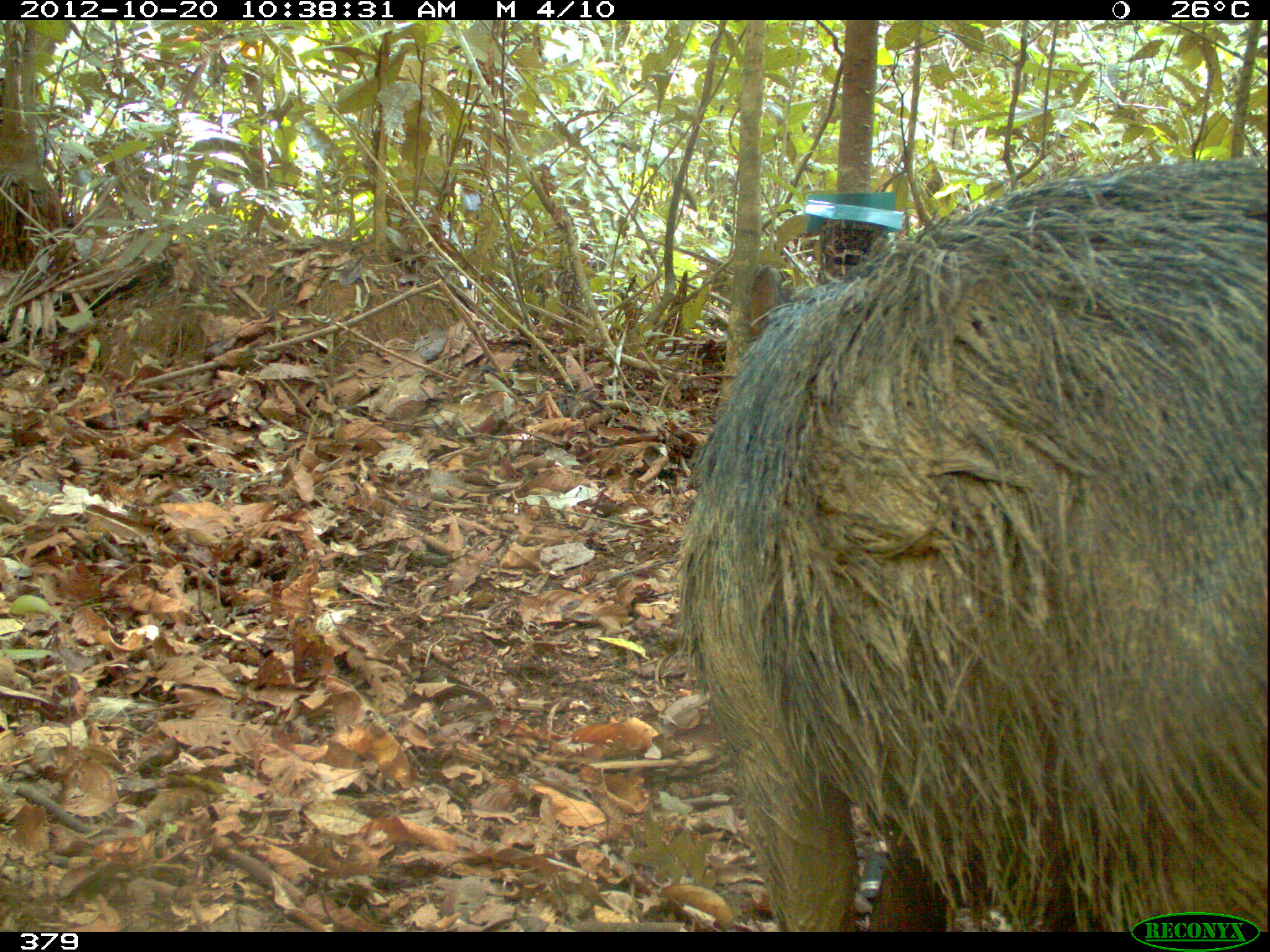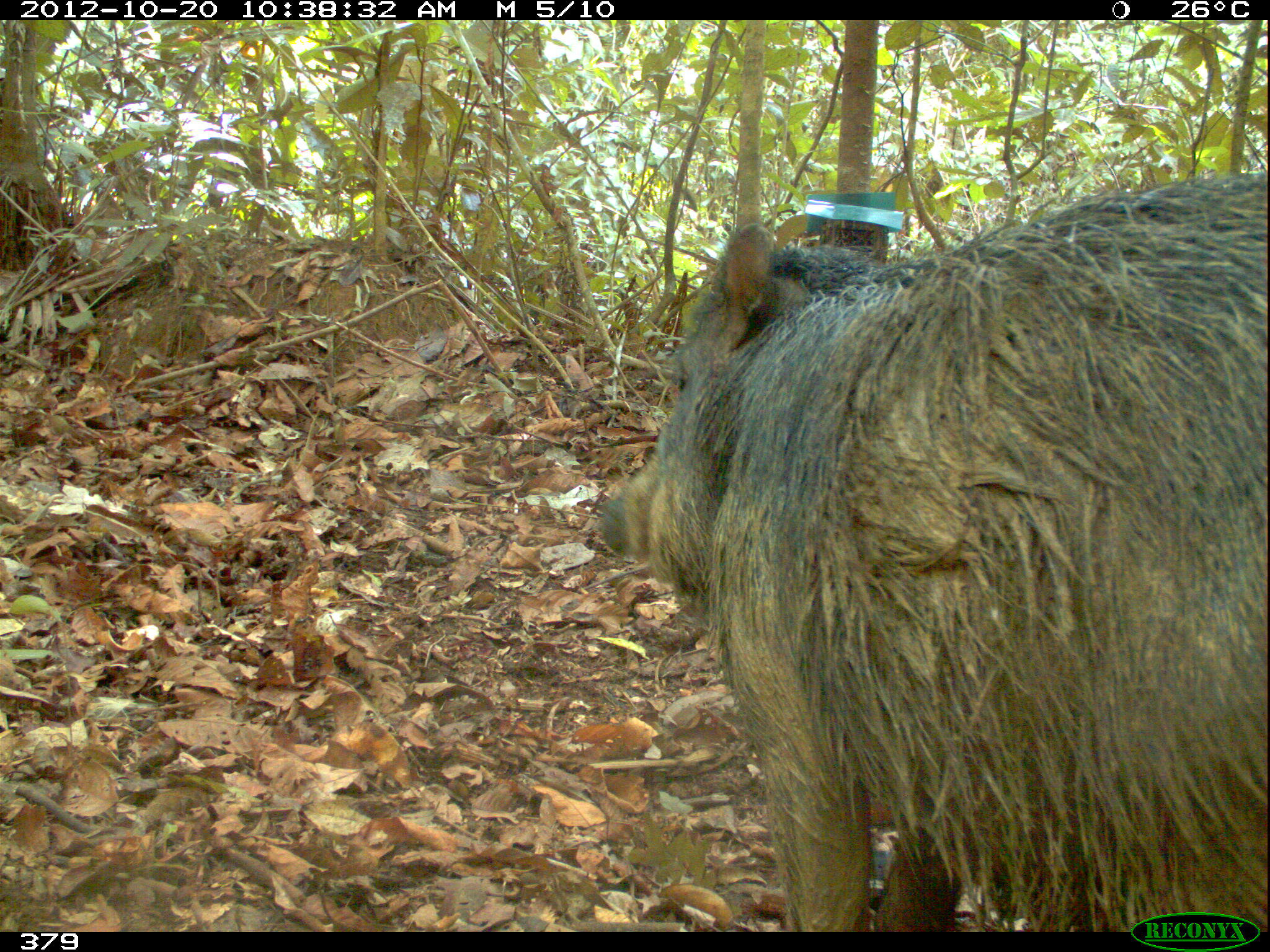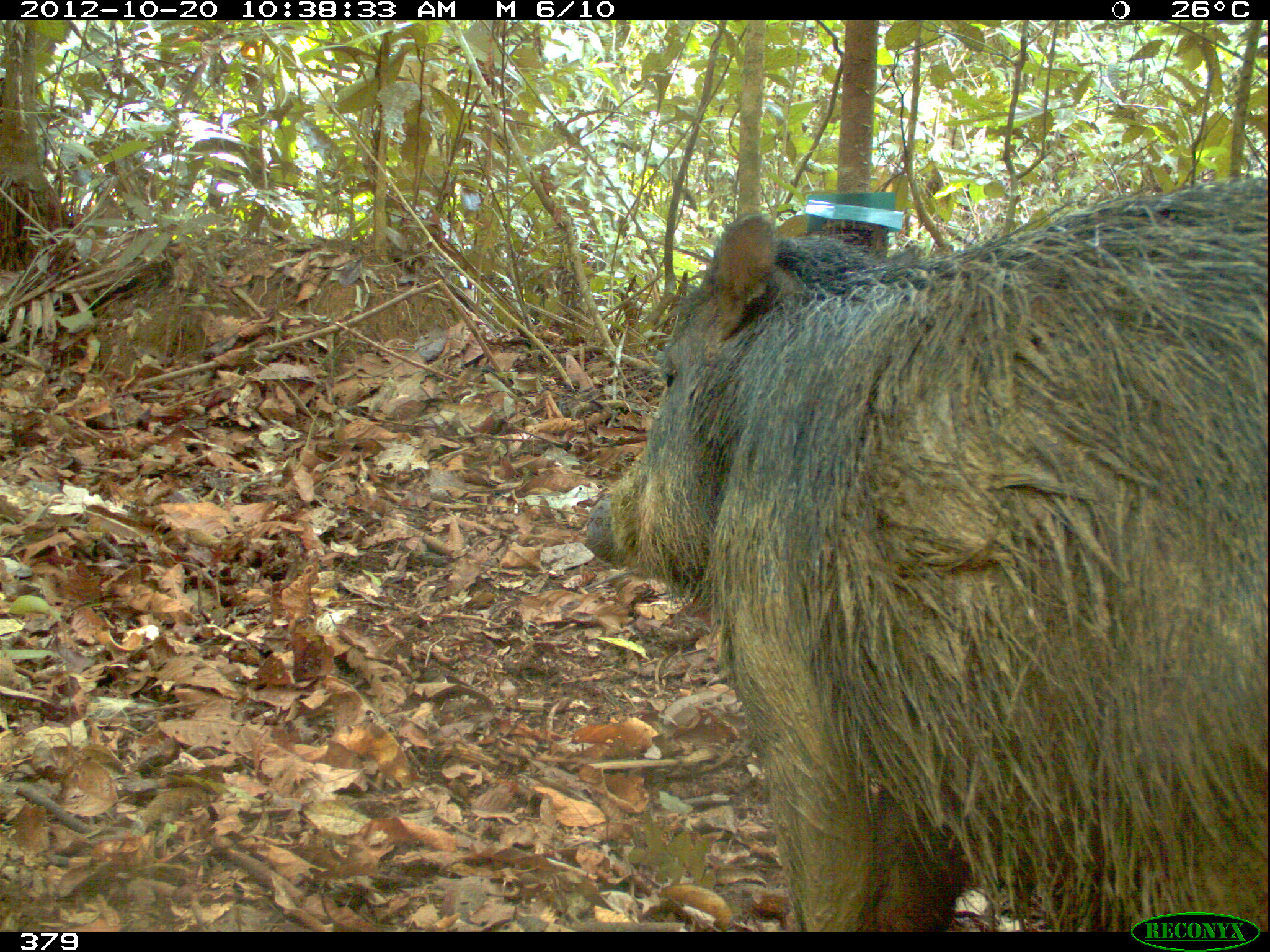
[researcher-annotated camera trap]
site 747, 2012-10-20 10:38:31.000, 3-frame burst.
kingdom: Animalia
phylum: Chordata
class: Mammalia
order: Artiodactyla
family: Tayassuidae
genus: Tayassu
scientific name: Tayassu pecari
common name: white-lipped peccary